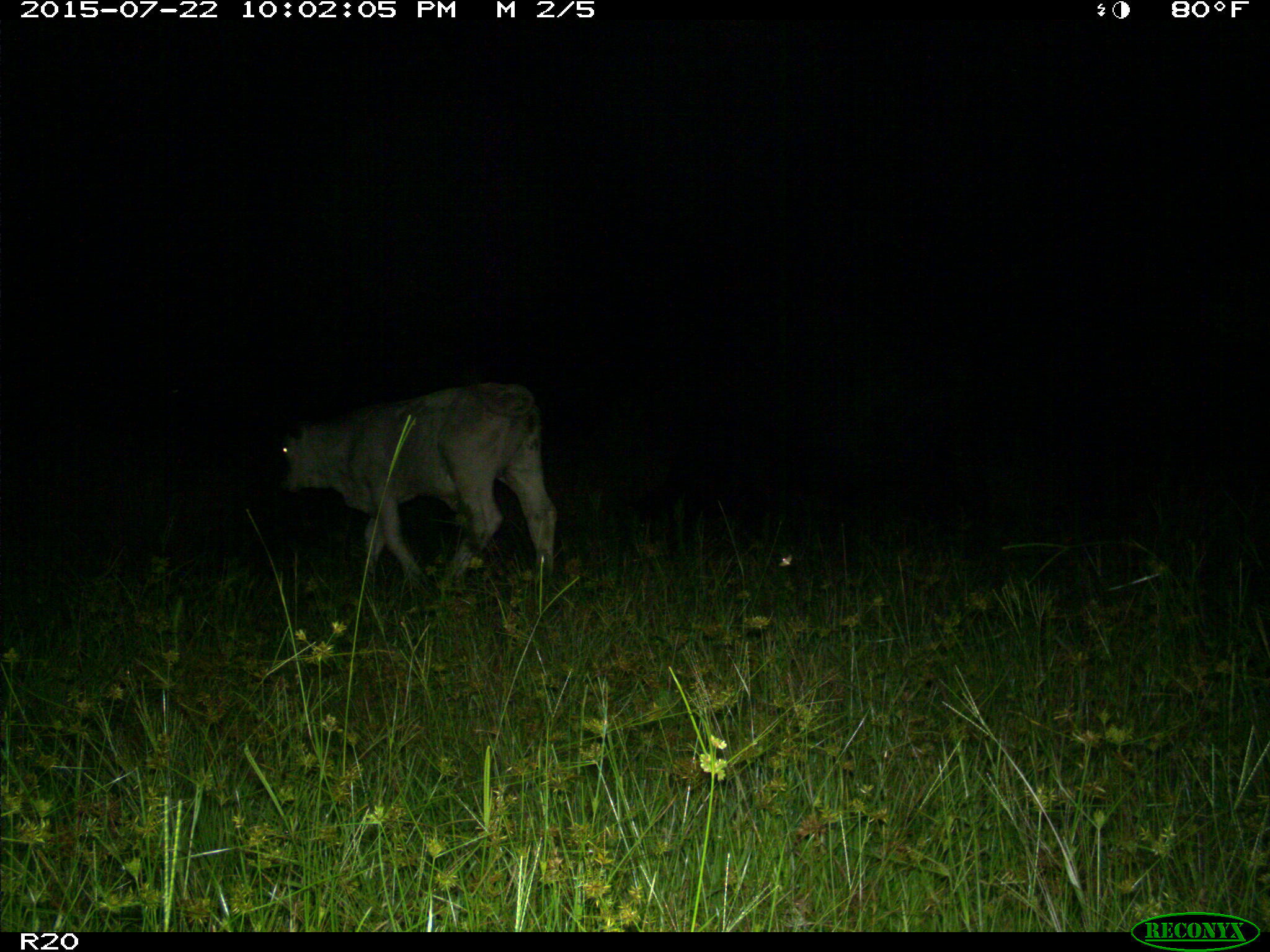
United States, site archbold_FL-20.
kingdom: Animalia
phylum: Chordata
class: Mammalia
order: Artiodactyla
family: Bovidae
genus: Bos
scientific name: Bos taurus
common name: domestic cow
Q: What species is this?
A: Bos taurus (domestic cow).